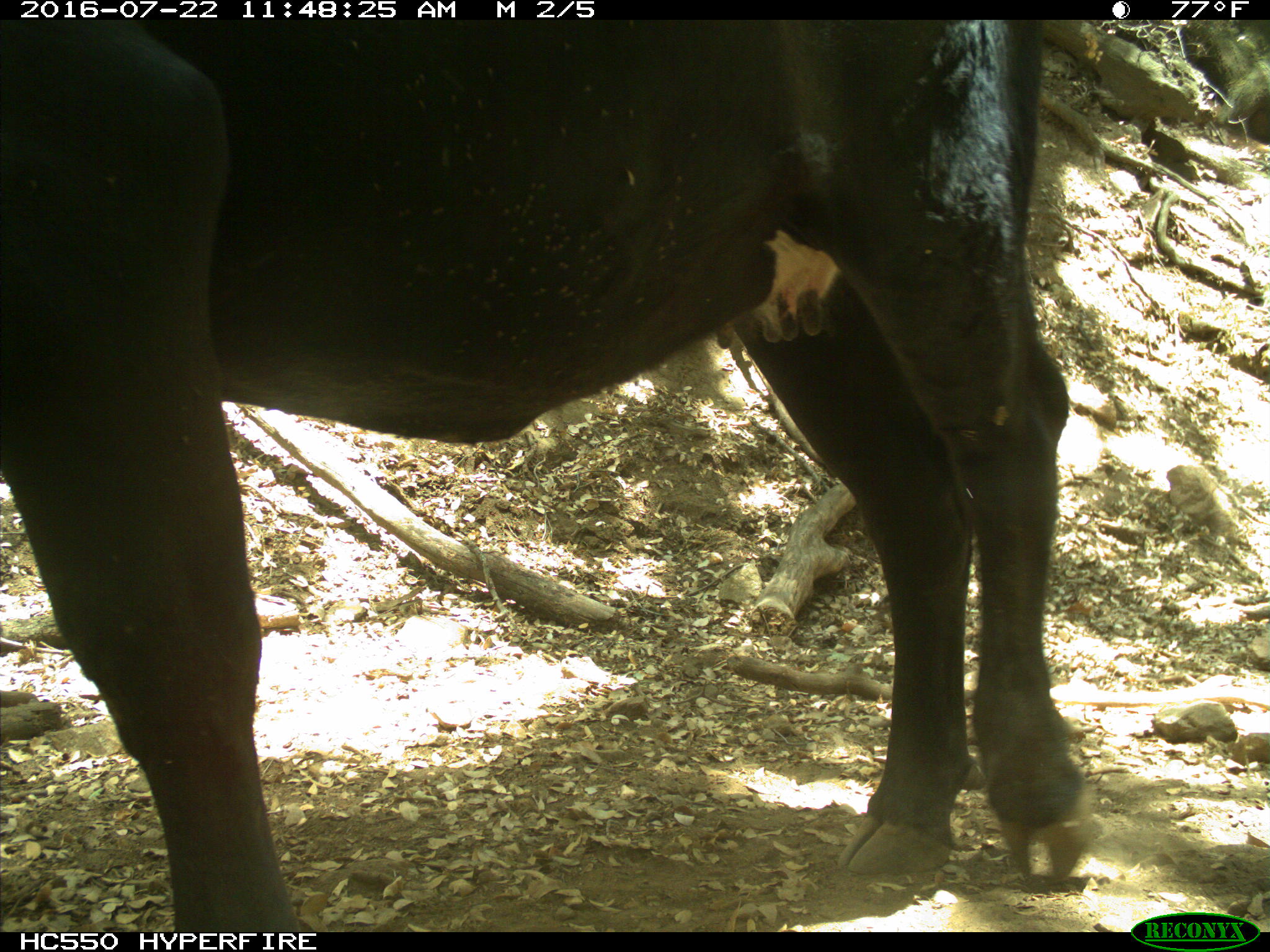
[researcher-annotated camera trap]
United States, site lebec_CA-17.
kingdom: Animalia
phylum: Chordata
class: Mammalia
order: Artiodactyla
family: Bovidae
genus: Bos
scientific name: Bos taurus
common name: domestic cow